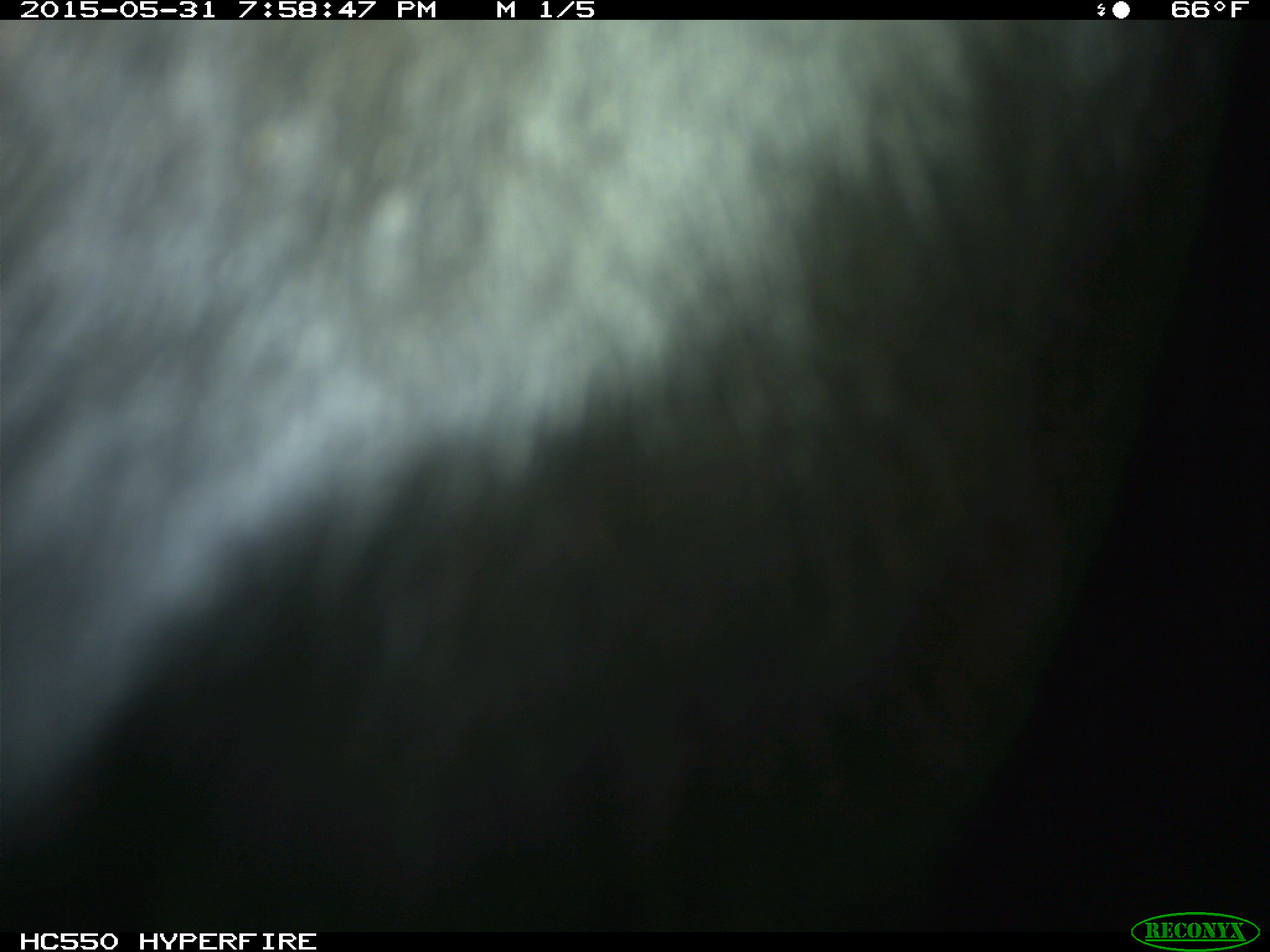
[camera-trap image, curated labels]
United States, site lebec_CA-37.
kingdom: Animalia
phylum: Chordata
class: Mammalia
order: Artiodactyla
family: Bovidae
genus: Bos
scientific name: Bos taurus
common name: domestic cow